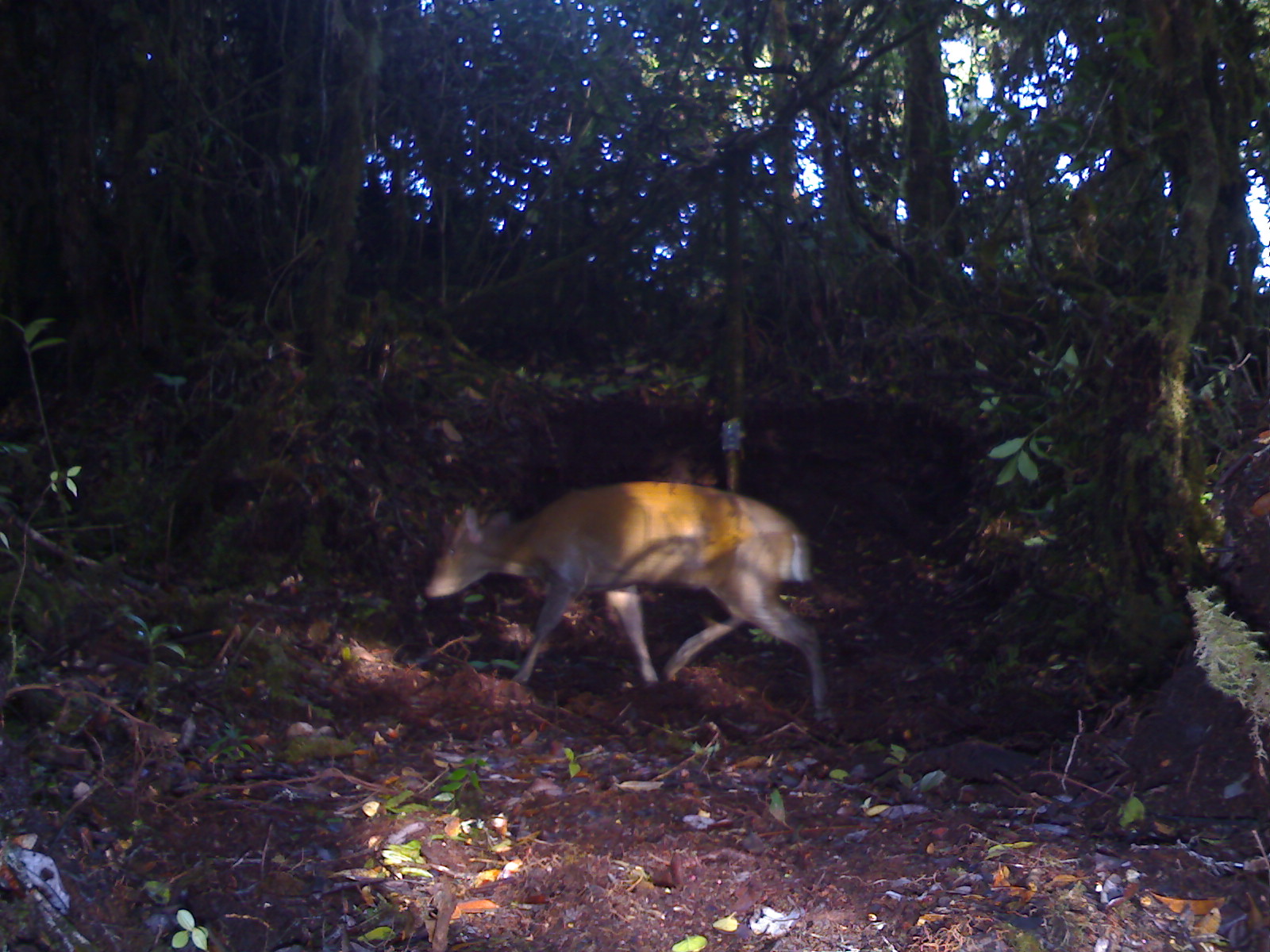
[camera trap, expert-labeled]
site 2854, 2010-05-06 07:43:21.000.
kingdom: Animalia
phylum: Chordata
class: Mammalia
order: Artiodactyla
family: Cervidae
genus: Muntiacus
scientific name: Muntiacus muntjak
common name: southern red muntjac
Muntiacus muntjak (southern red muntjac), count 1, sex male.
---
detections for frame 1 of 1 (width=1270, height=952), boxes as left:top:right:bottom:
muntiacus muntjak: 422:480:830:719